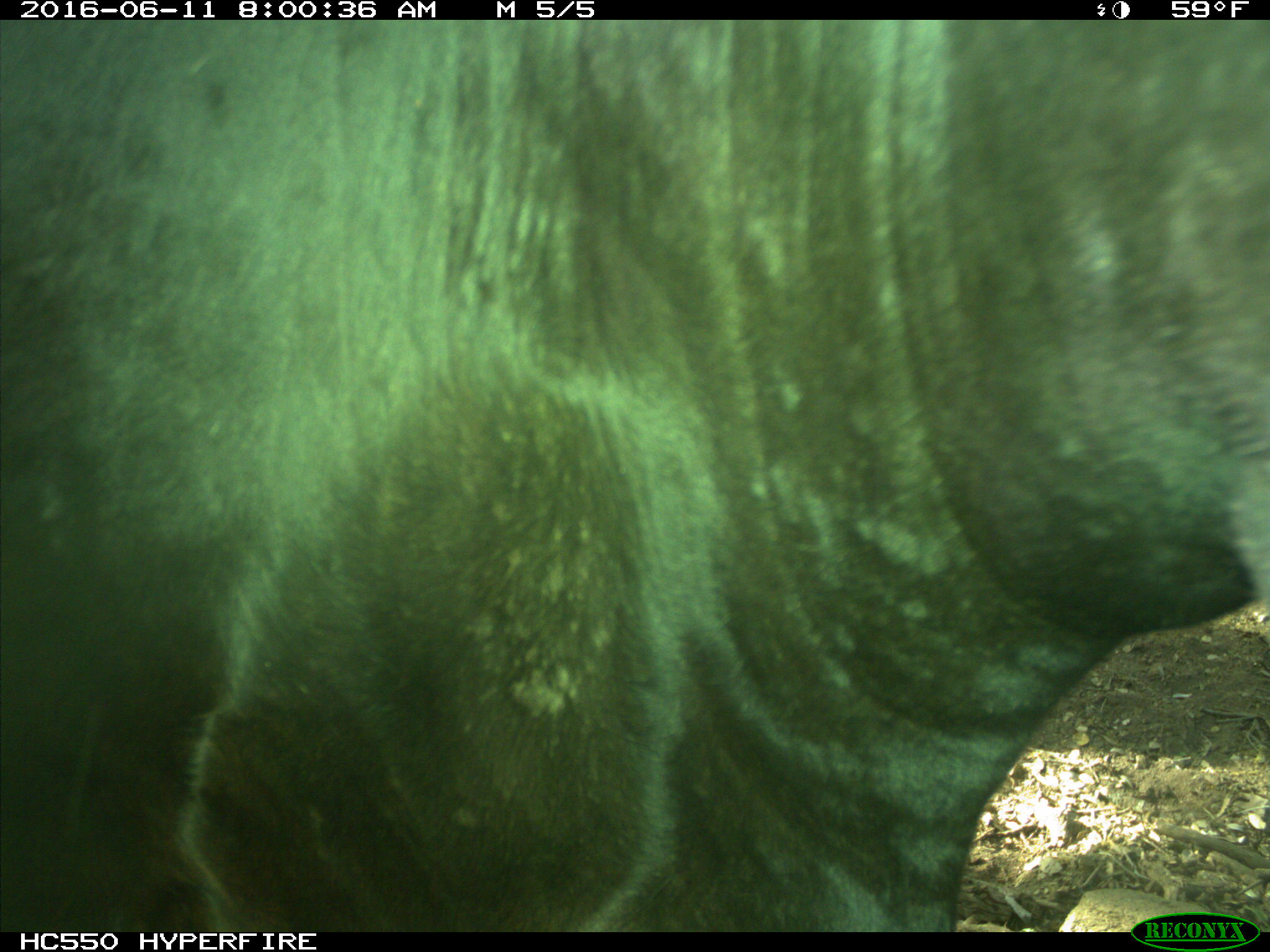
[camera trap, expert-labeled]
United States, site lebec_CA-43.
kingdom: Animalia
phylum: Chordata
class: Mammalia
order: Artiodactyla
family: Bovidae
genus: Bos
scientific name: Bos taurus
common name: domestic cow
Bos taurus (domestic cow).